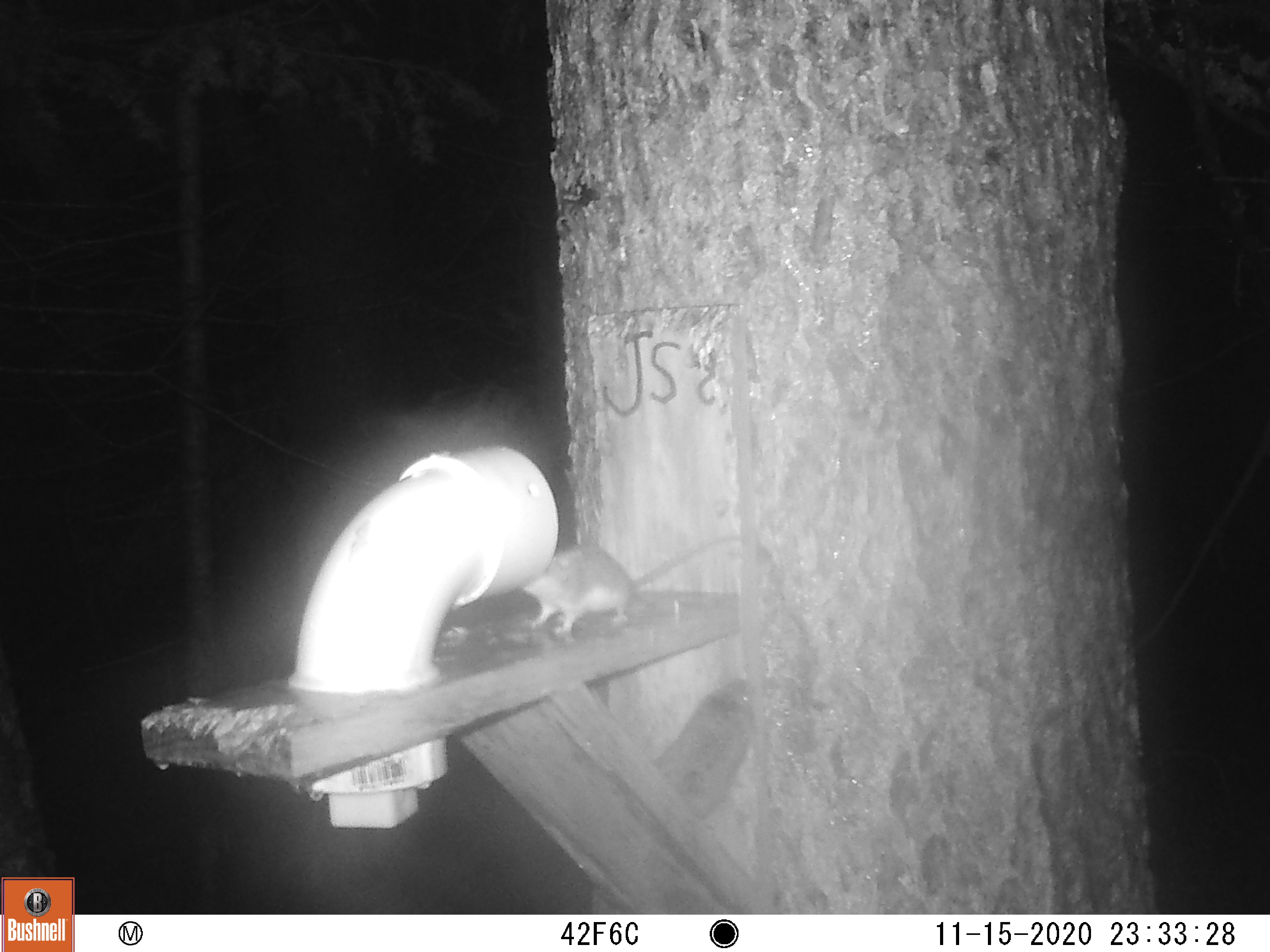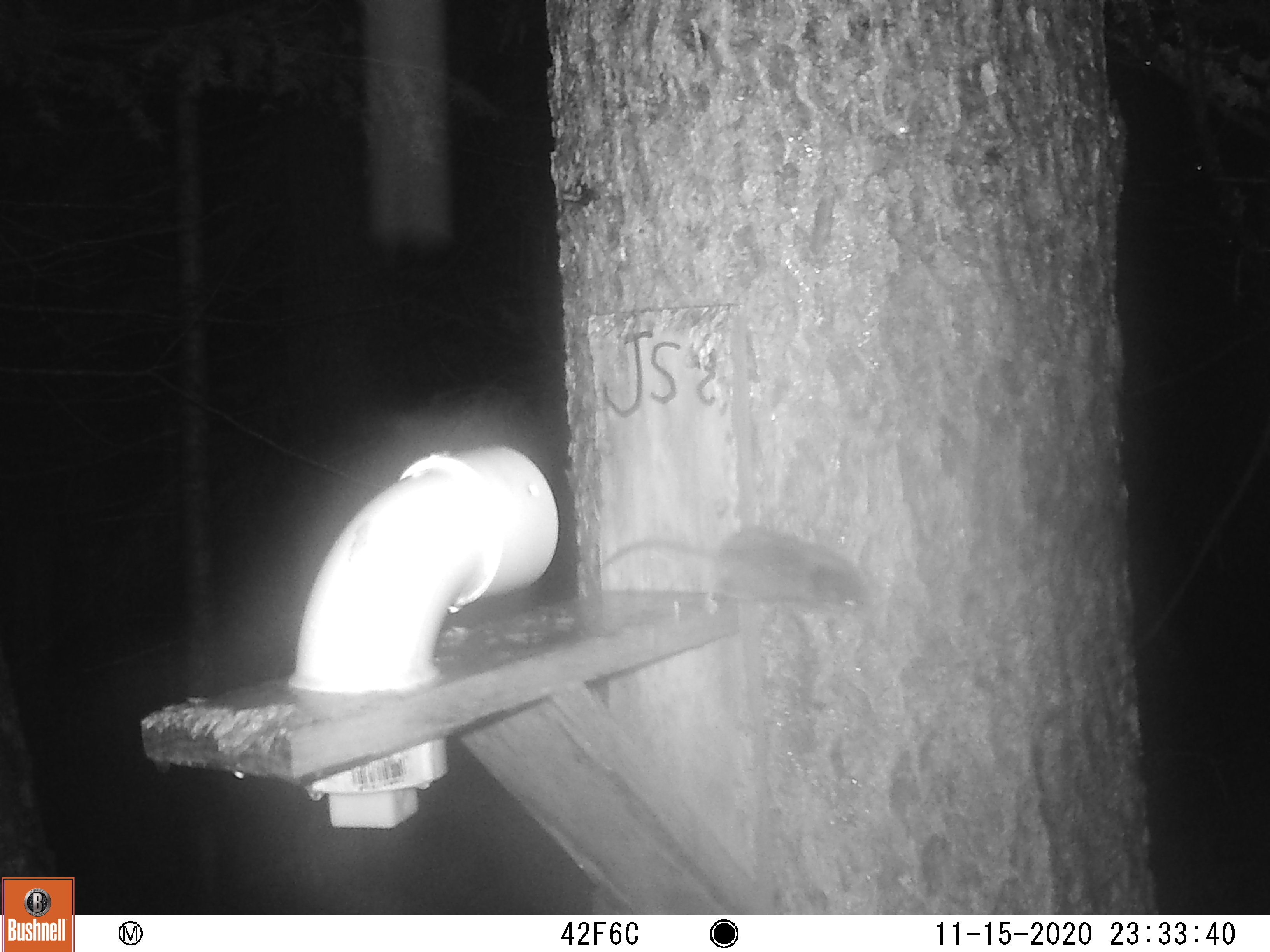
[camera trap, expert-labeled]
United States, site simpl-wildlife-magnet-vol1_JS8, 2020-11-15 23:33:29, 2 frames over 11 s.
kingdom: Animalia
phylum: Chordata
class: Mammalia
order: Rodentia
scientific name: Rodentia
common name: mouse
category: mouse sp.